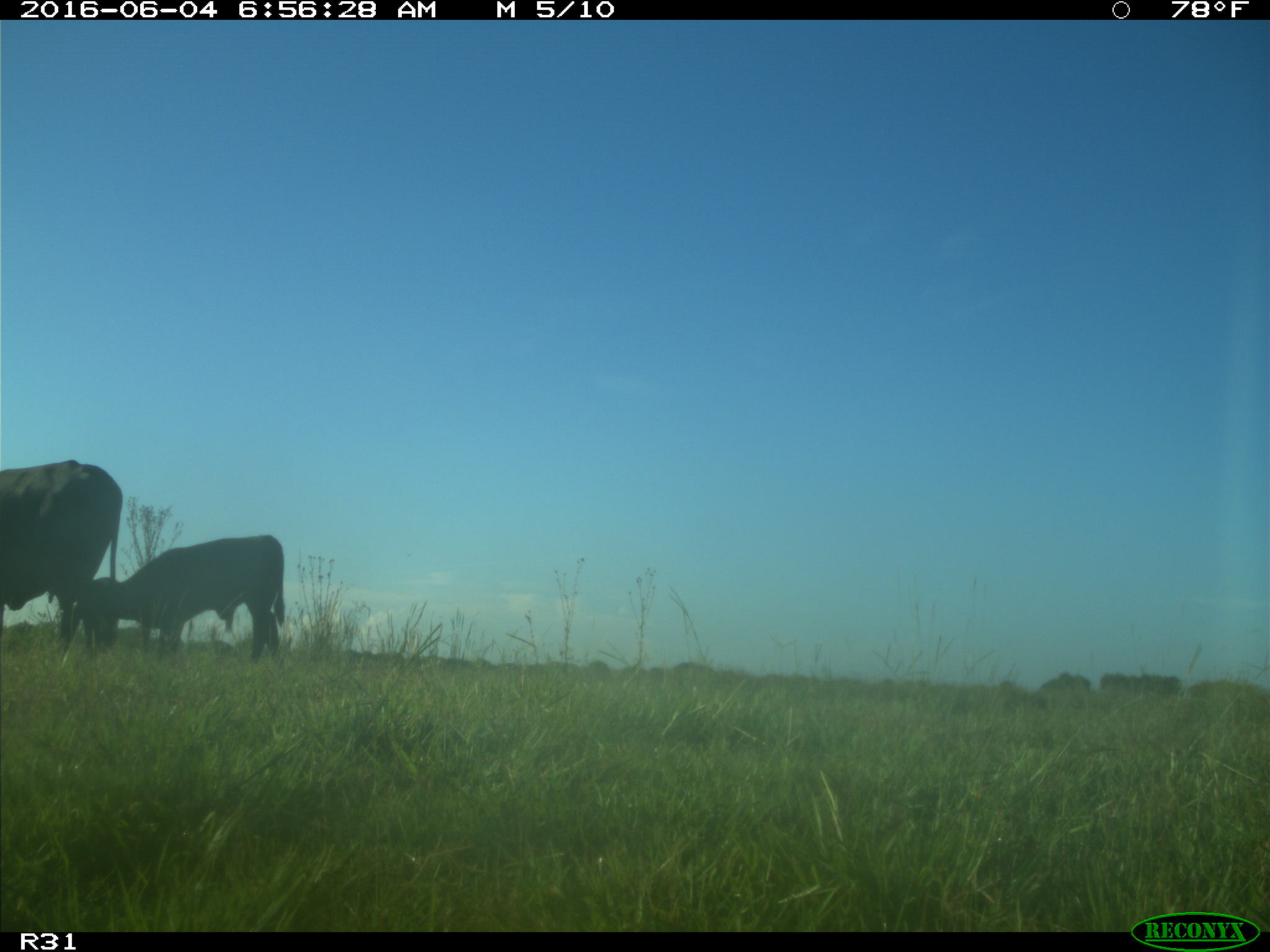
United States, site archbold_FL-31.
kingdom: Animalia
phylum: Chordata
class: Mammalia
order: Artiodactyla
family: Bovidae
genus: Bos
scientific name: Bos taurus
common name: domestic cow